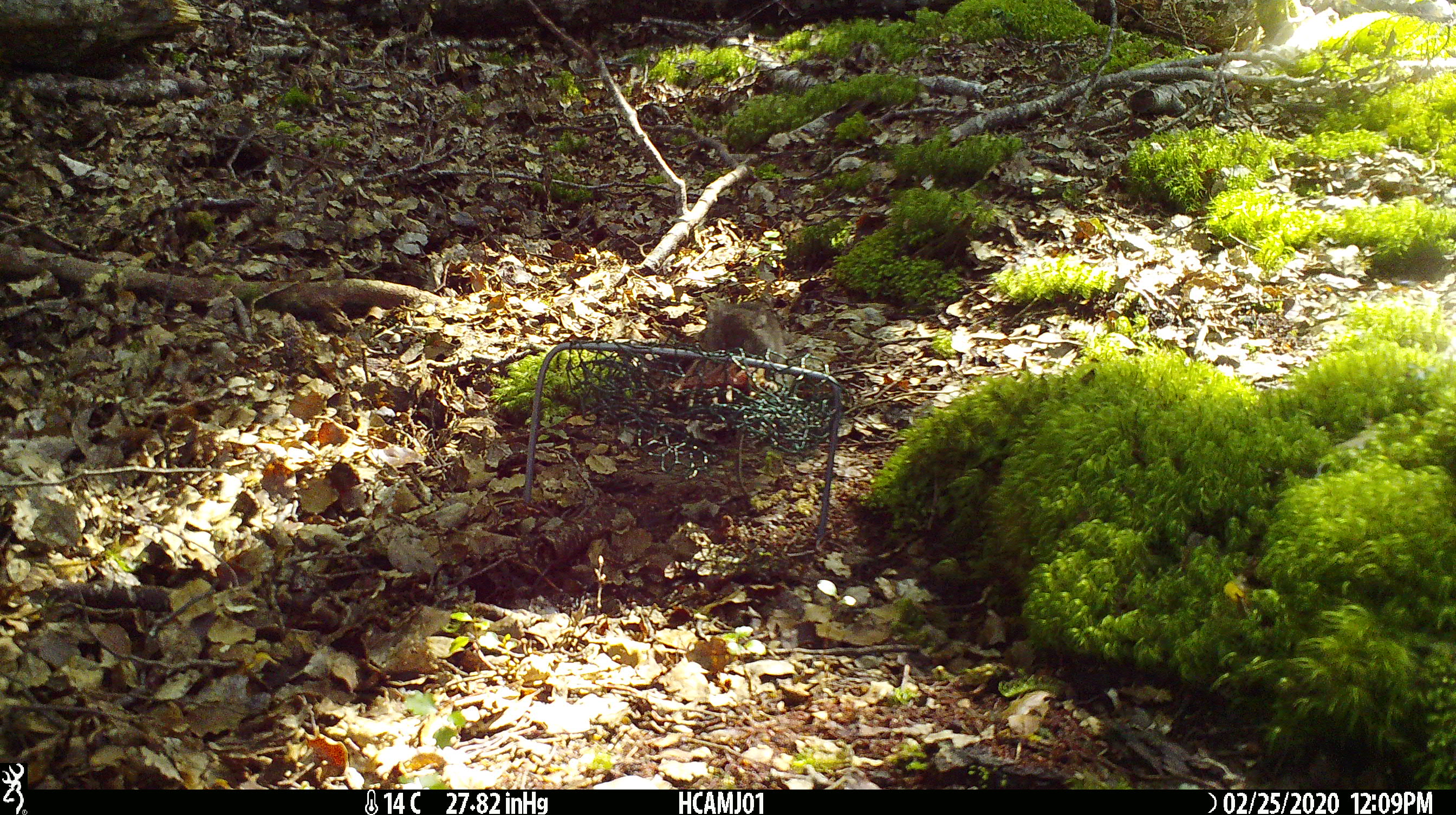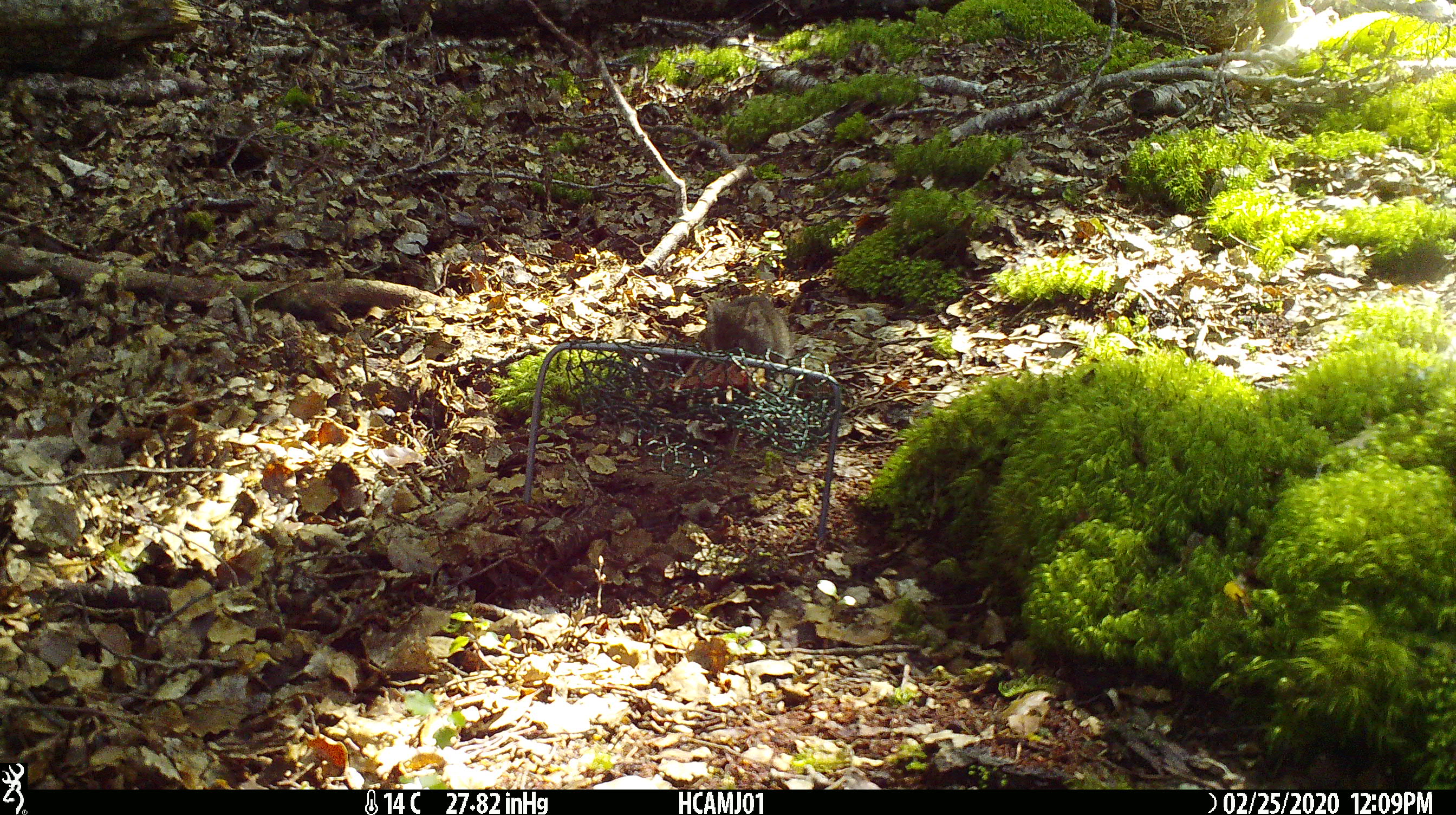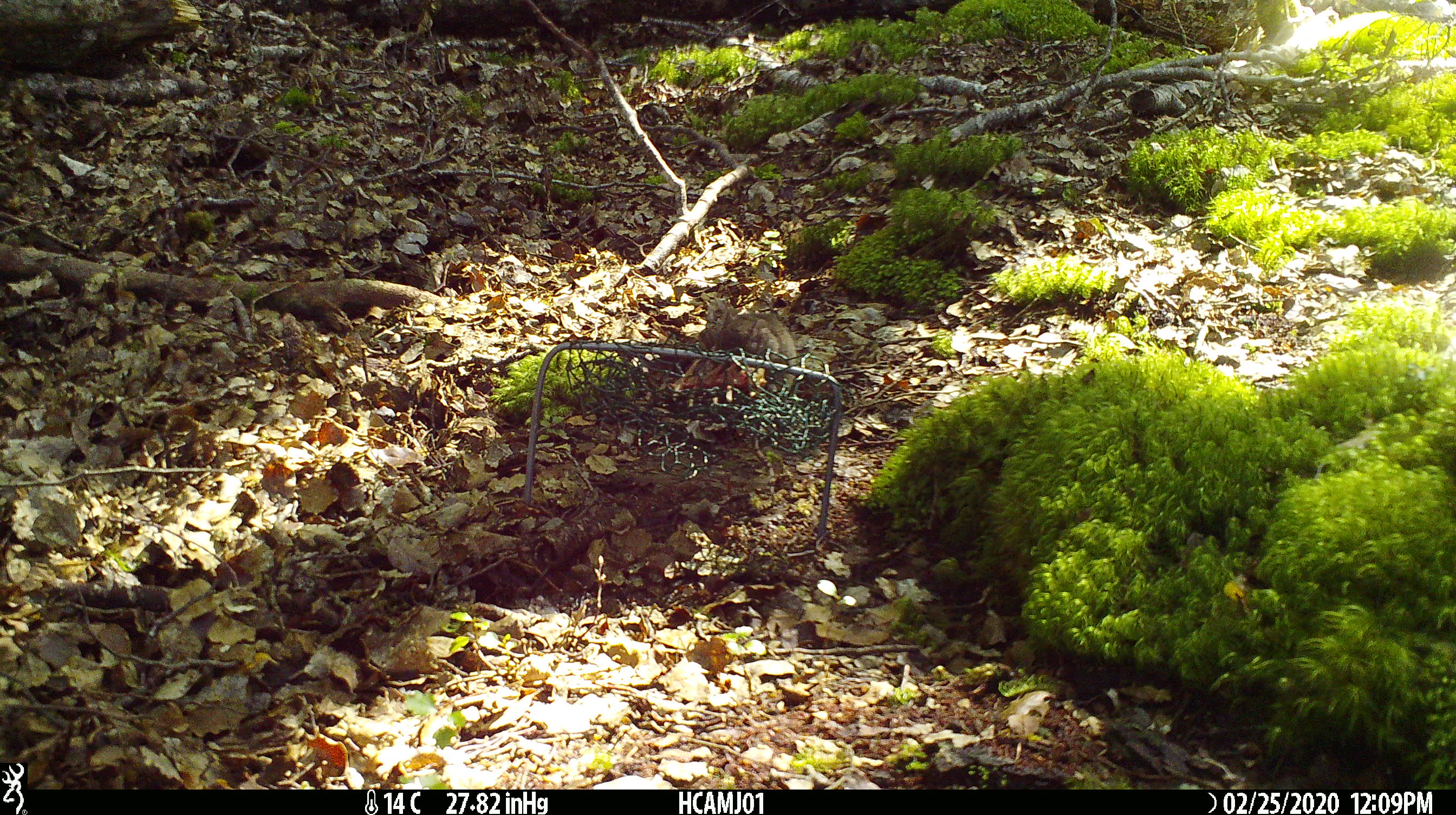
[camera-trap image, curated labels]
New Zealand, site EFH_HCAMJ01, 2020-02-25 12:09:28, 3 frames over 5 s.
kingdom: Animalia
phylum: Chordata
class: Mammalia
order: Rodentia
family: Muridae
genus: Mus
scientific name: Mus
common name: mouse